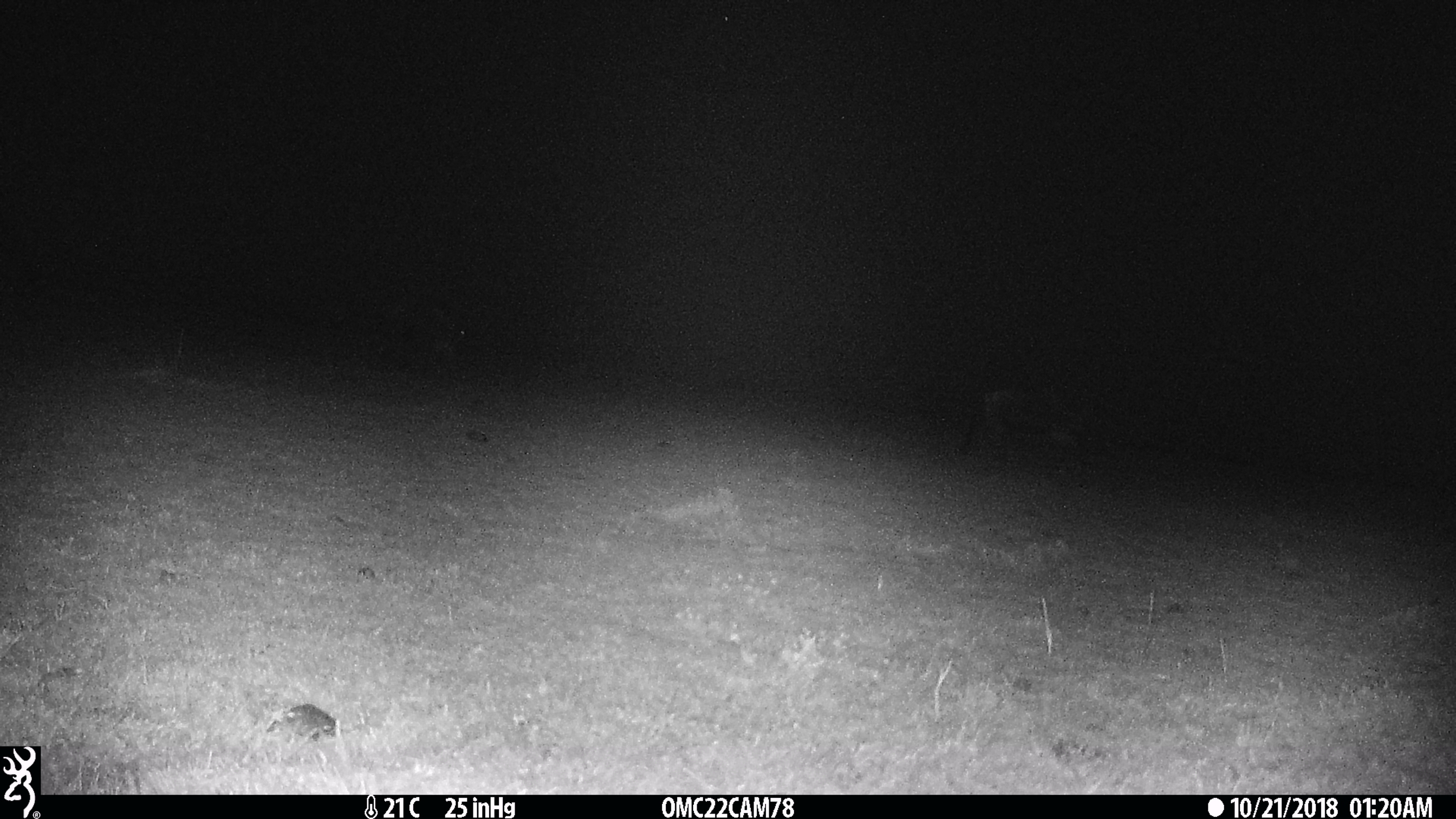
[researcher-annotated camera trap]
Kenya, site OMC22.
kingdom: Animalia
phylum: Chordata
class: Mammalia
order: Artiodactyla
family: Bovidae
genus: Connochaetes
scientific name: Connochaetes taurinus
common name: blue wildebeest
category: wildebeest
Wildebeest (blue wildebeest) (Connochaetes taurinus).